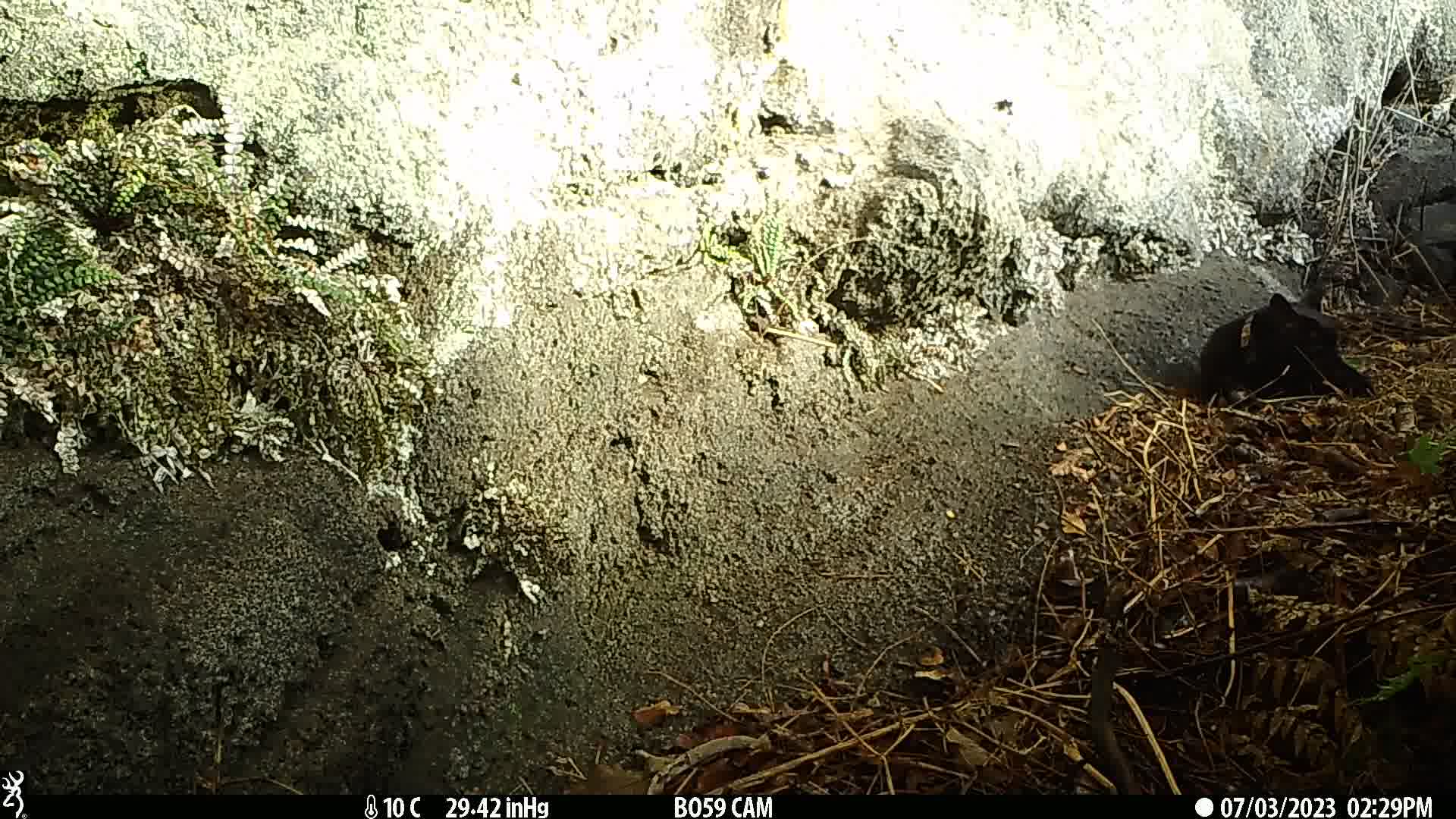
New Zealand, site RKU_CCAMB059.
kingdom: Animalia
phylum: Chordata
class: Mammalia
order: Carnivora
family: Felidae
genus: Felis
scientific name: Felis catus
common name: domestic cat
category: cat